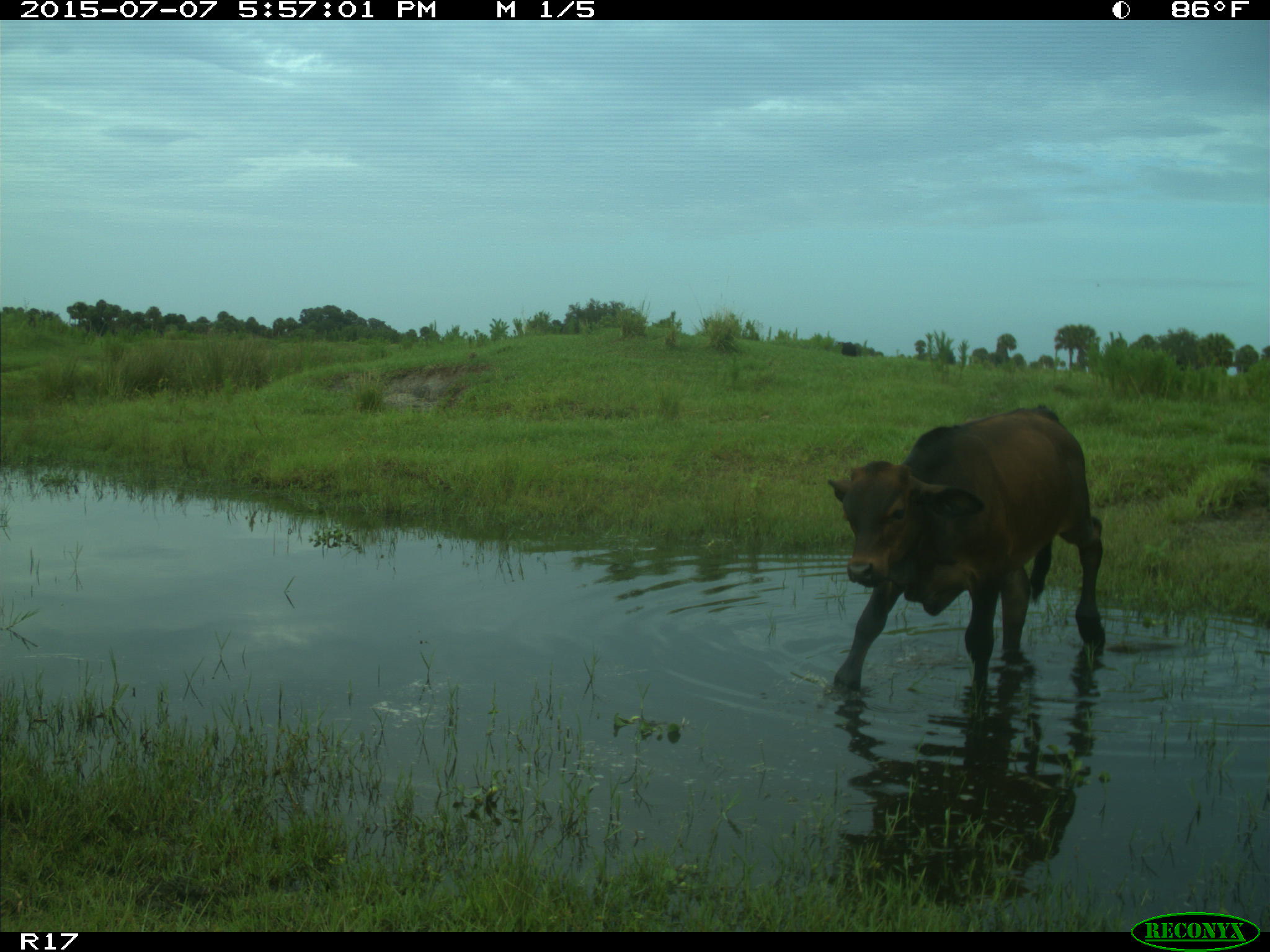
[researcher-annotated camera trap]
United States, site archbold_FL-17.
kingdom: Animalia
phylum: Chordata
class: Mammalia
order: Artiodactyla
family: Bovidae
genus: Bos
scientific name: Bos taurus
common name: domestic cow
Bos taurus (domestic cow).